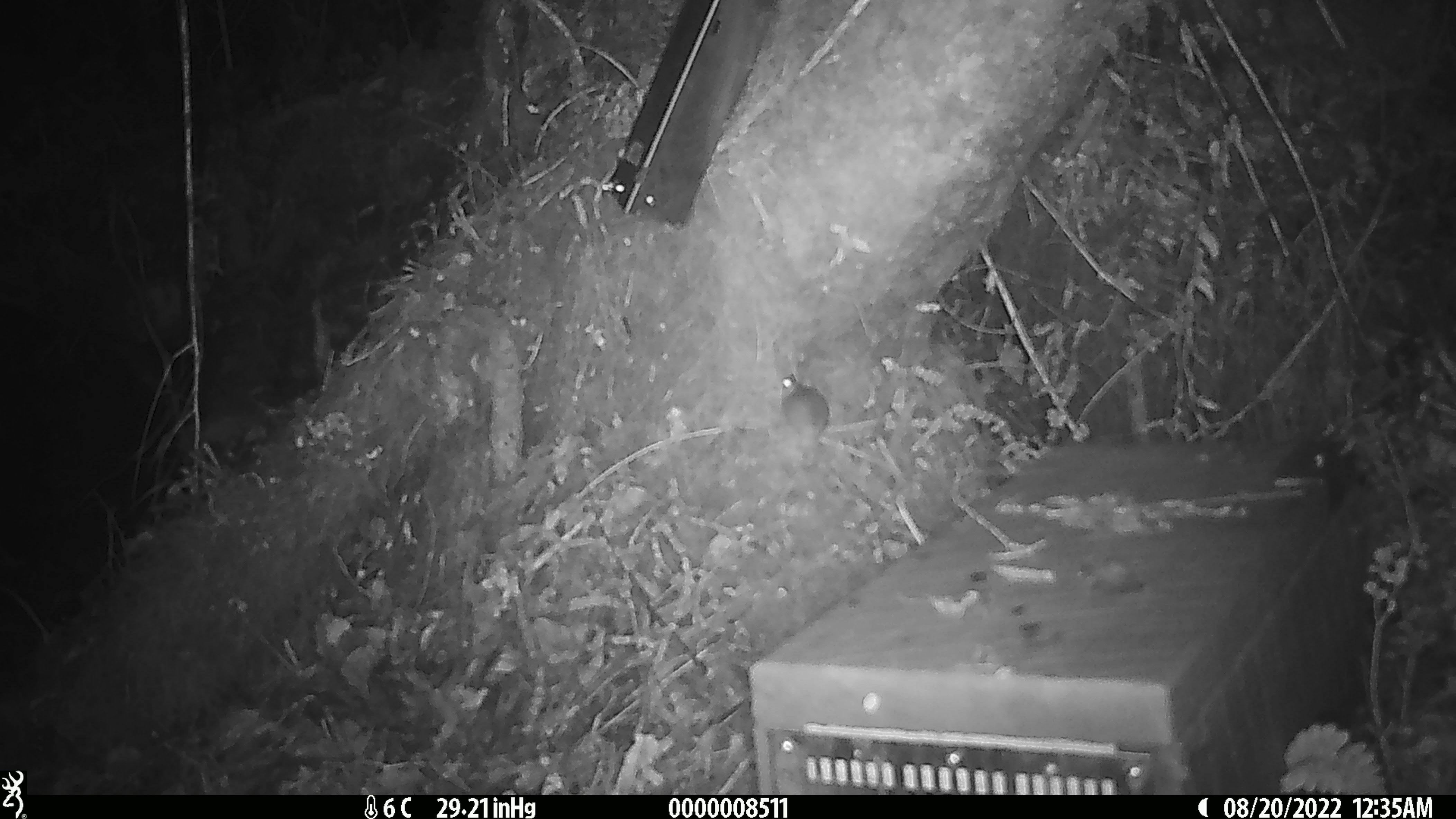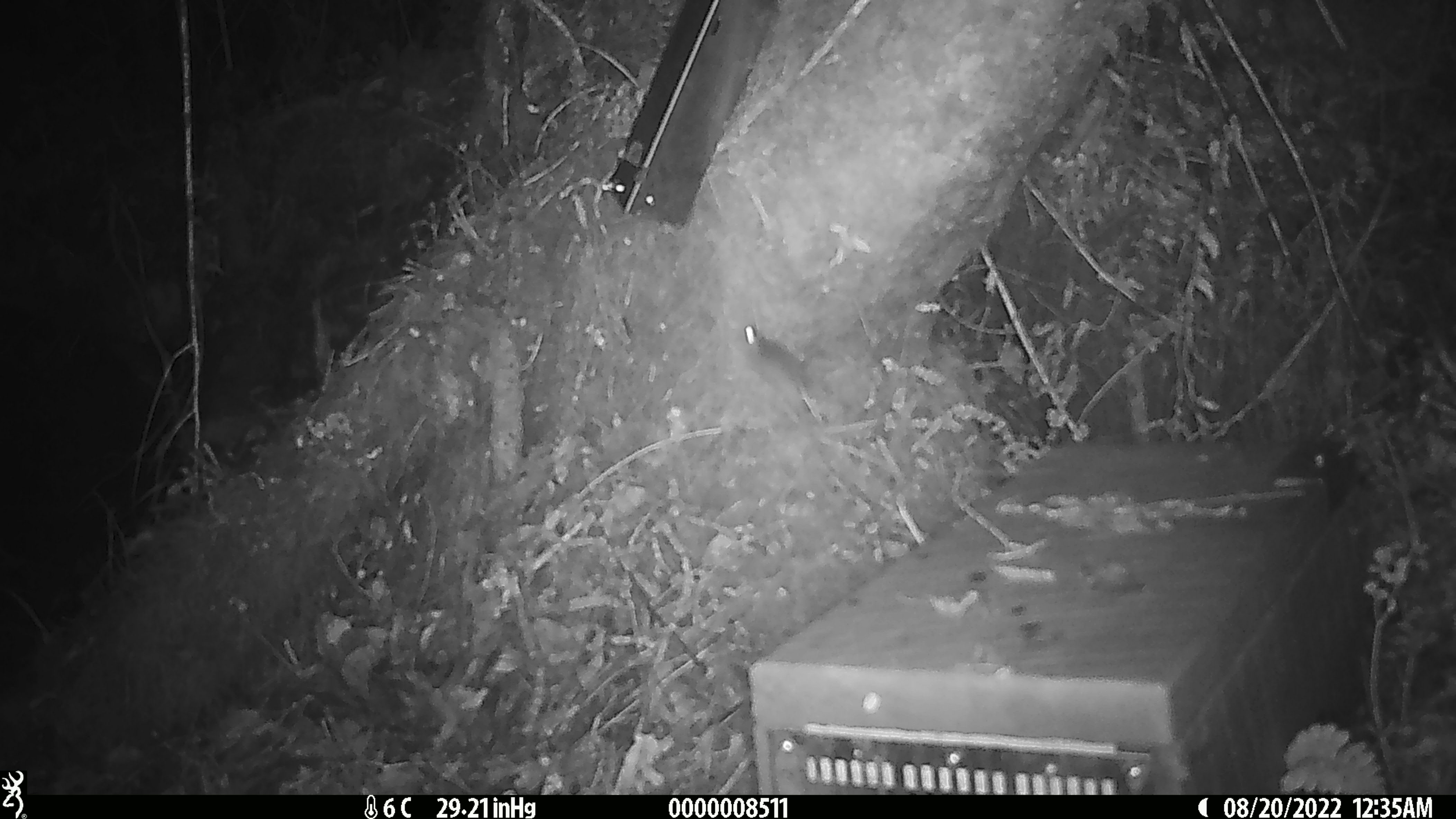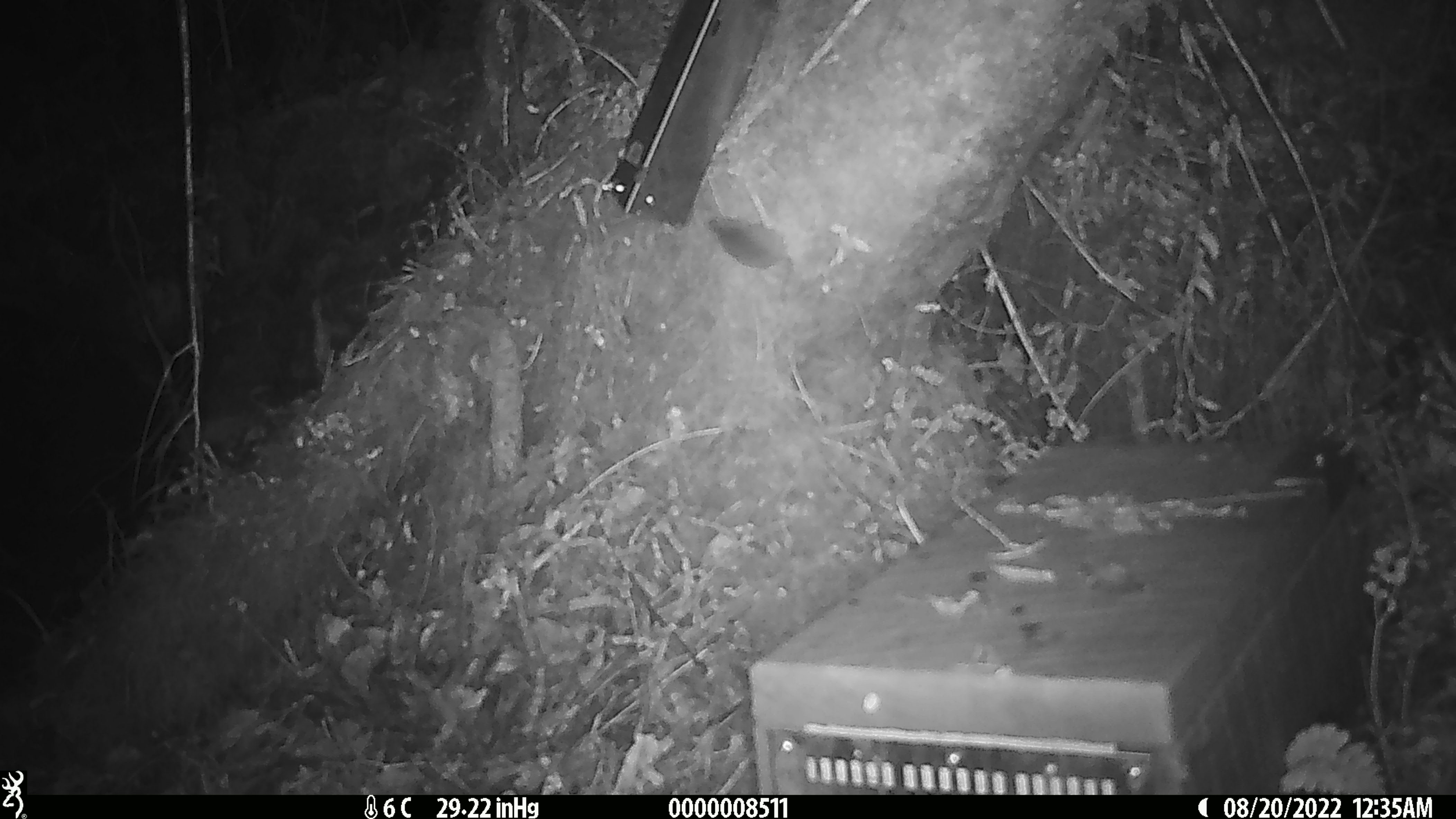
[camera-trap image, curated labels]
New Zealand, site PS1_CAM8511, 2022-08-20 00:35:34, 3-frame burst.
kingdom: Animalia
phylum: Chordata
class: Mammalia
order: Rodentia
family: Muridae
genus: Mus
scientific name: Mus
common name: mouse